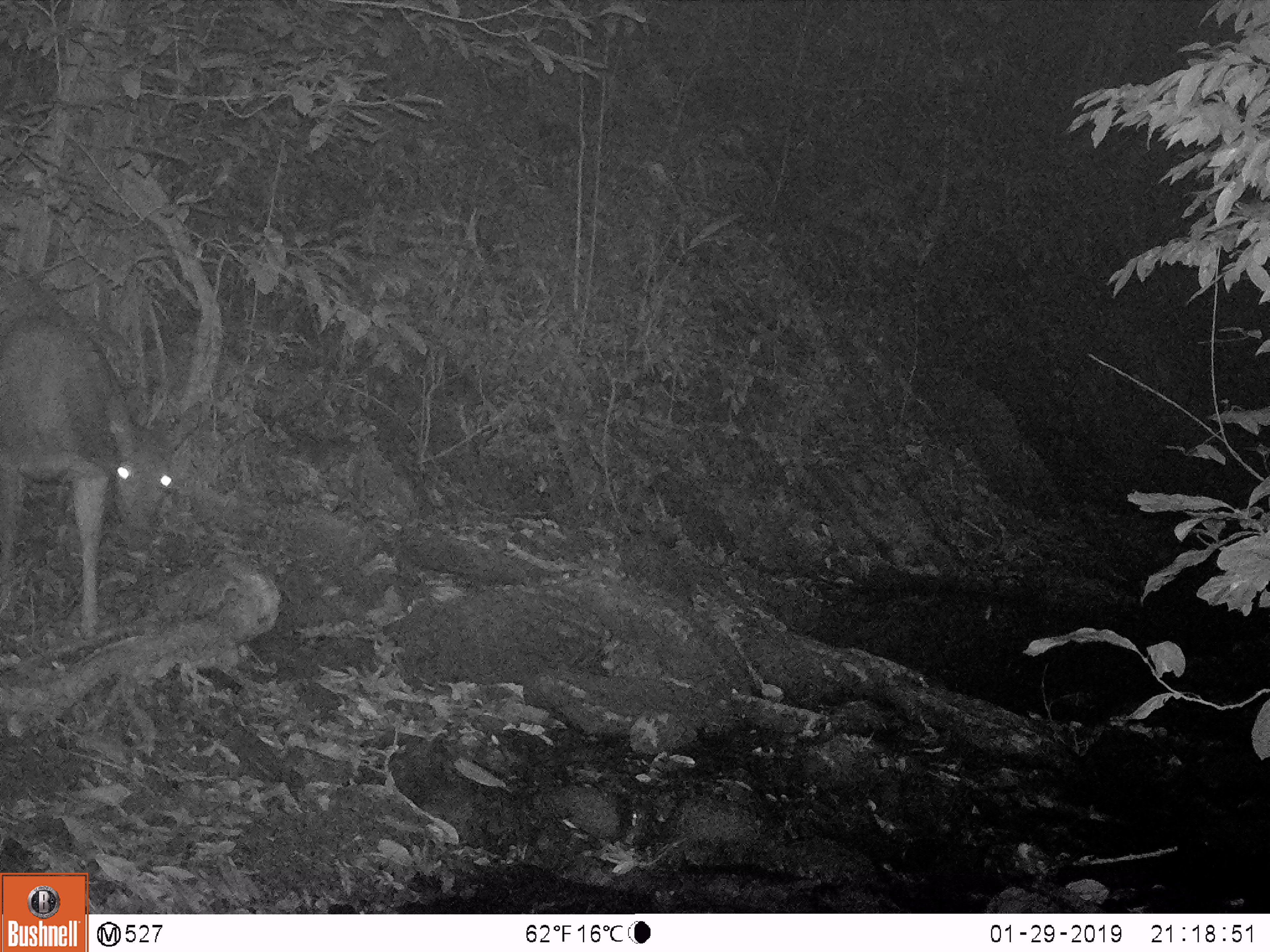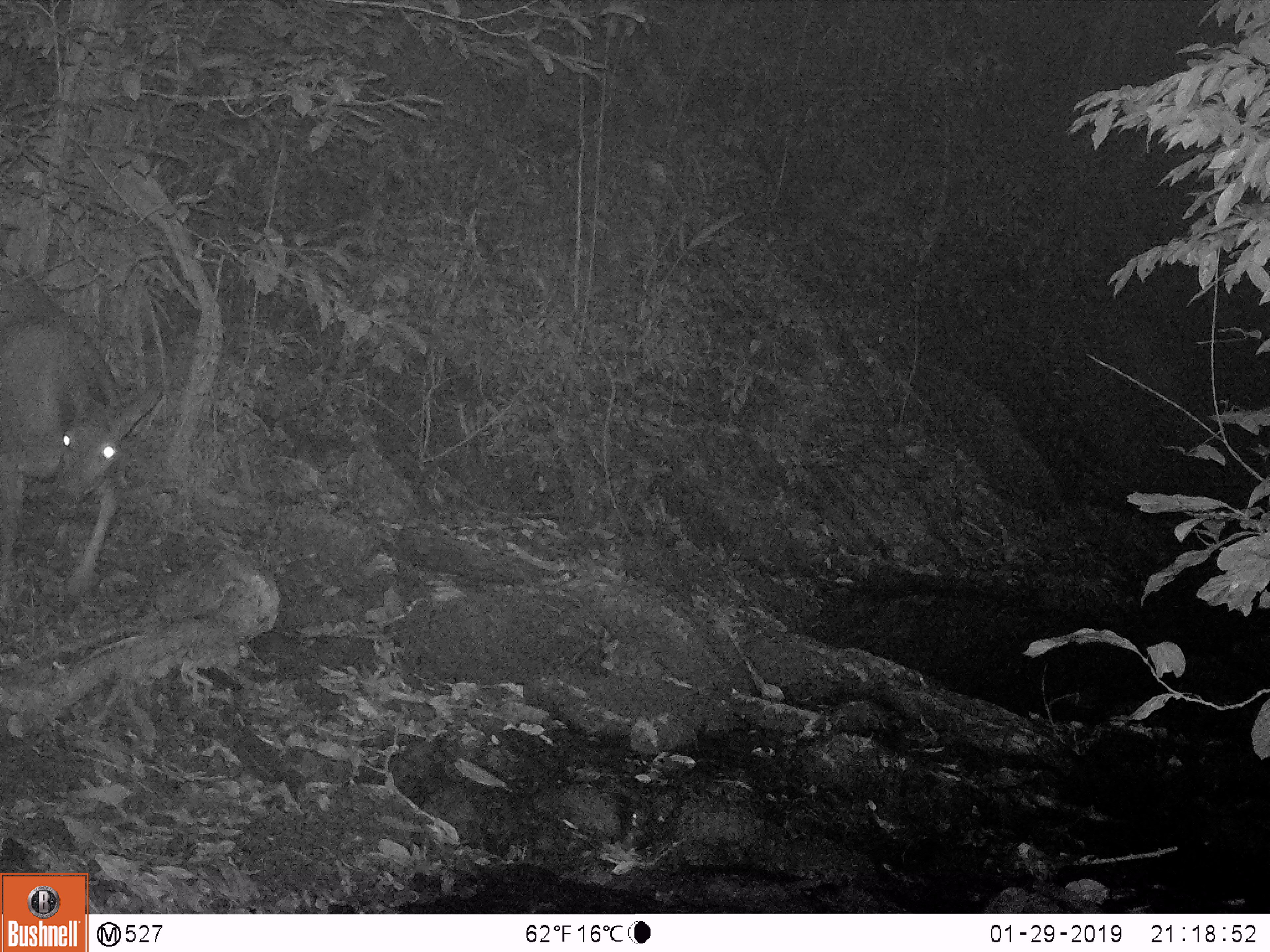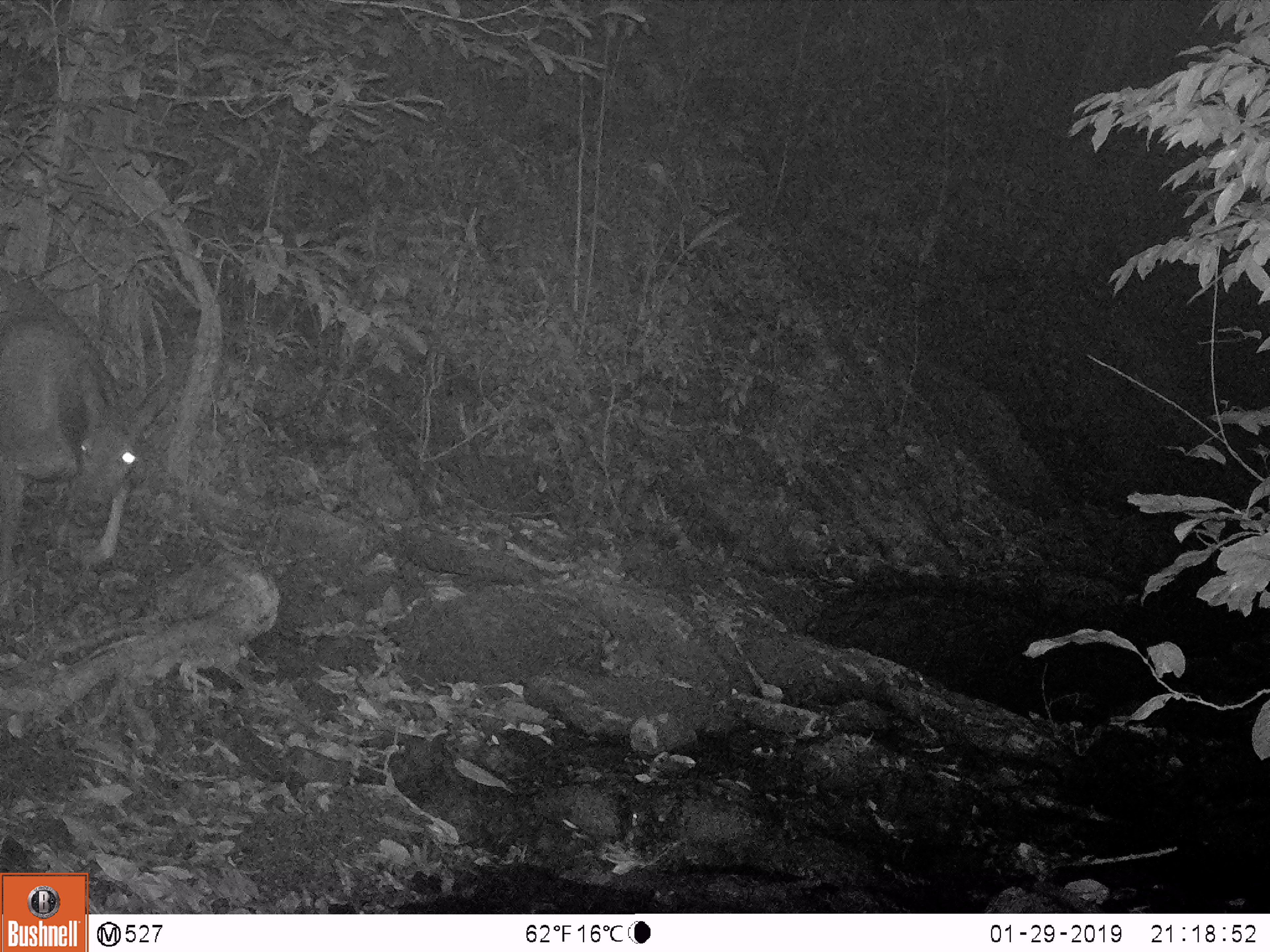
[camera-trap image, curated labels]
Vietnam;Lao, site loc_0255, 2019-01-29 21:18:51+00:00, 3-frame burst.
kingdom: Animalia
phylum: Chordata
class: Mammalia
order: Artiodactyla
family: Cervidae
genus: Rusa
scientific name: Rusa unicolor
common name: sambar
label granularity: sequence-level